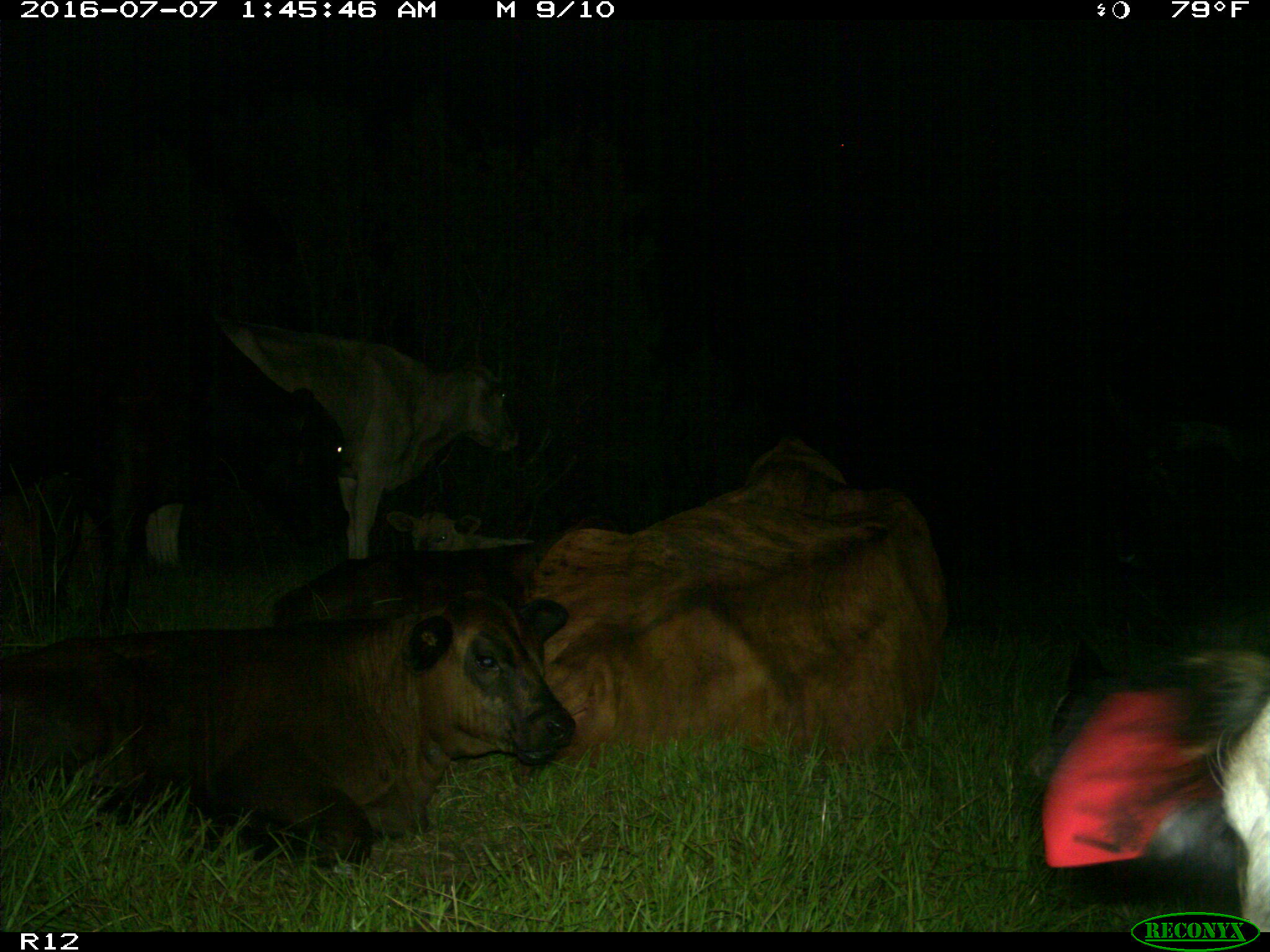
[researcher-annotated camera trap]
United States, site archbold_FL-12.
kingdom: Animalia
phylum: Chordata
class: Mammalia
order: Artiodactyla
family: Bovidae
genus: Bos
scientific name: Bos taurus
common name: domestic cow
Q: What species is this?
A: Bos taurus (domestic cow).